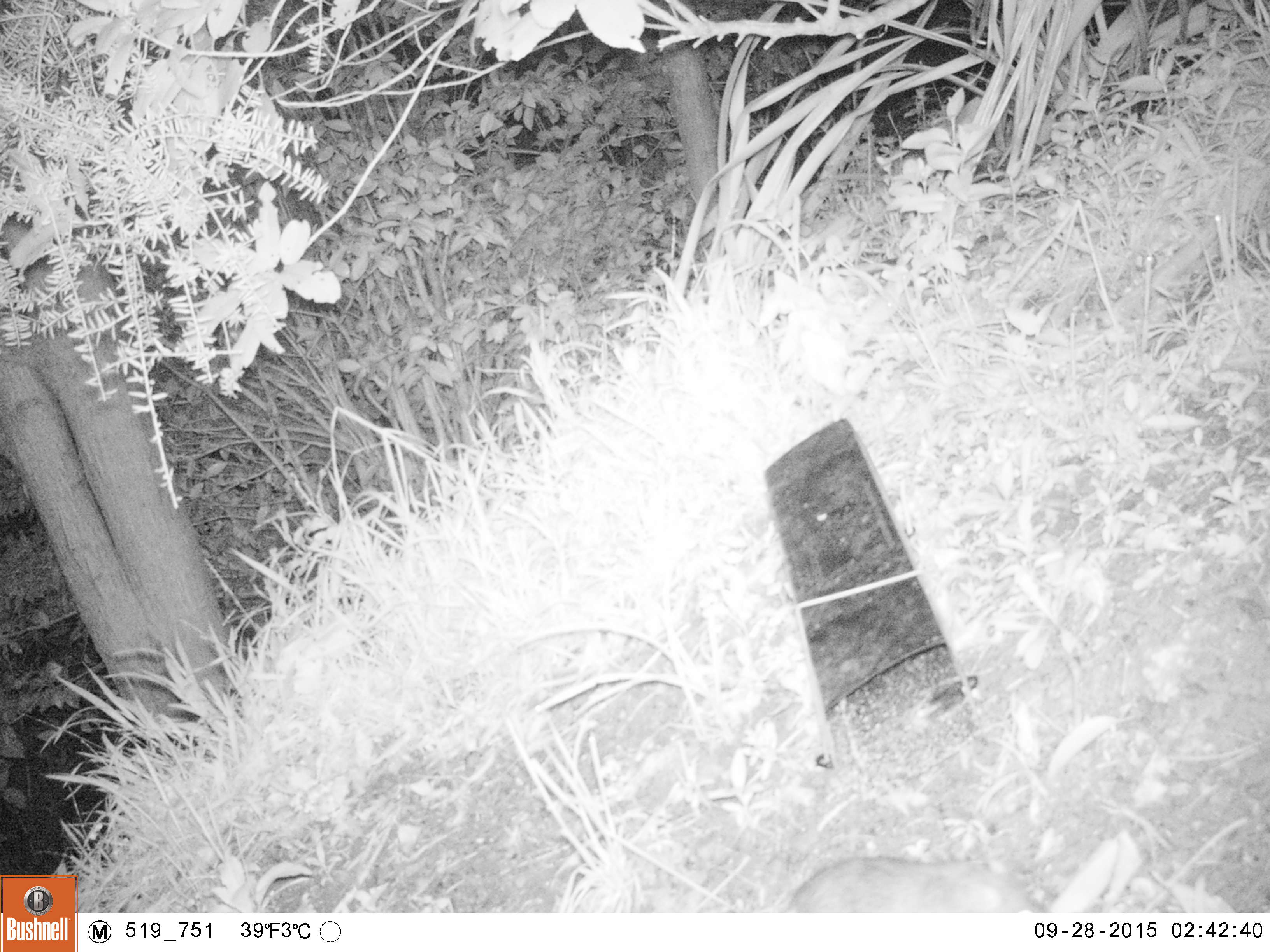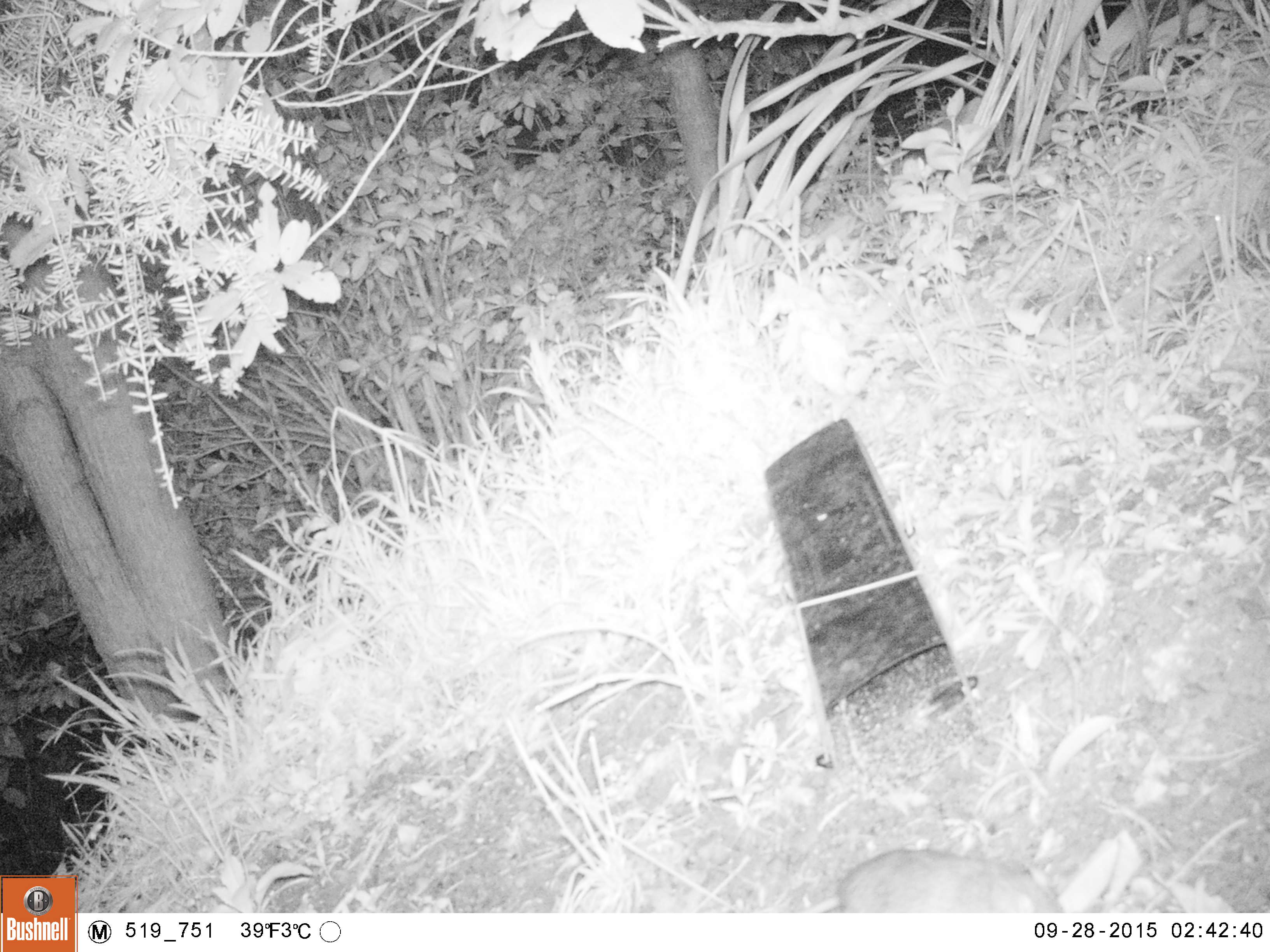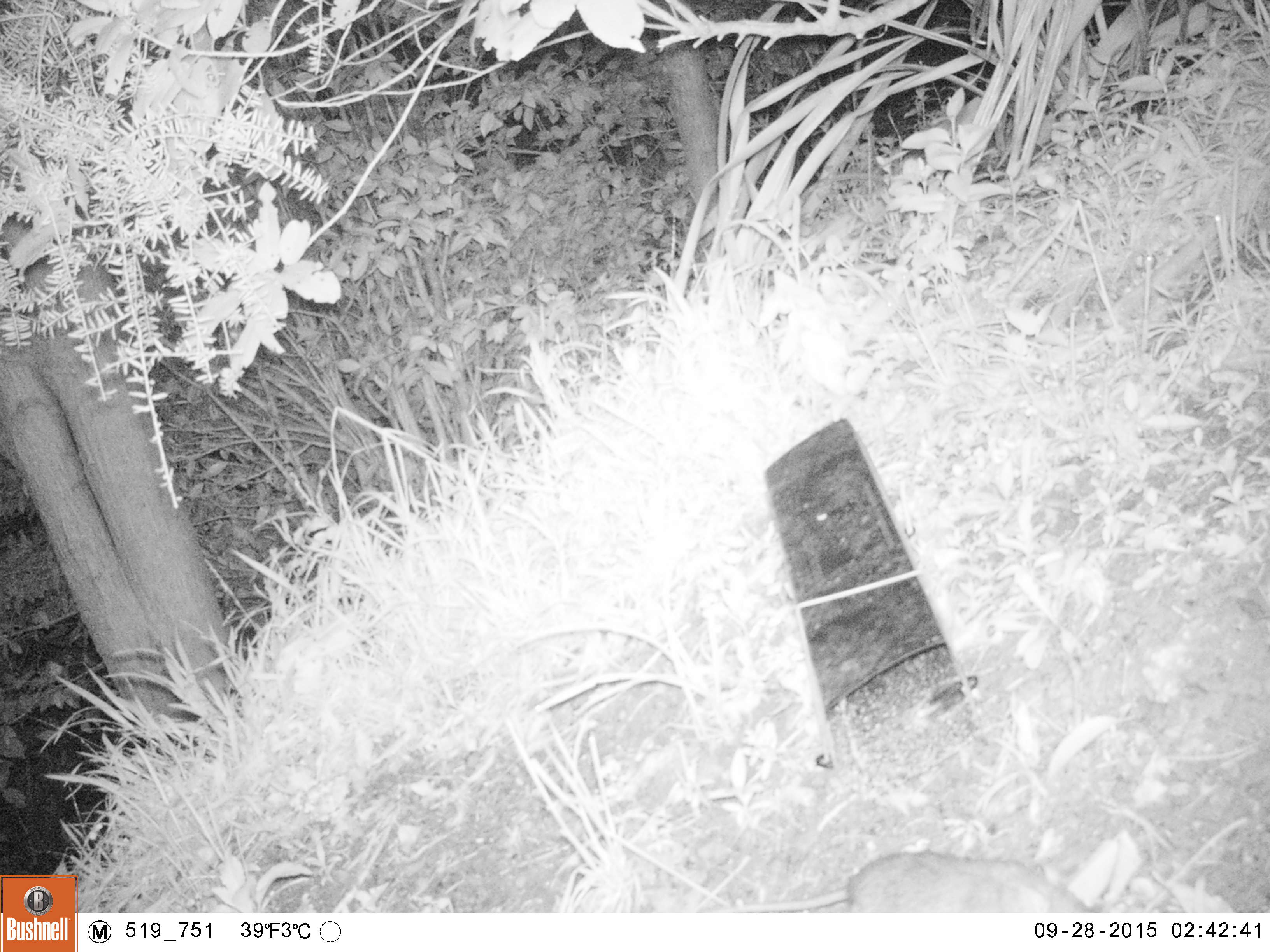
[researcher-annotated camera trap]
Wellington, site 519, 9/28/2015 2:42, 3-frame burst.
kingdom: Animalia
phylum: Chordata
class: Mammalia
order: Rodentia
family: Muridae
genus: Rattus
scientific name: Rattus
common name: rat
Rat (Rattus).